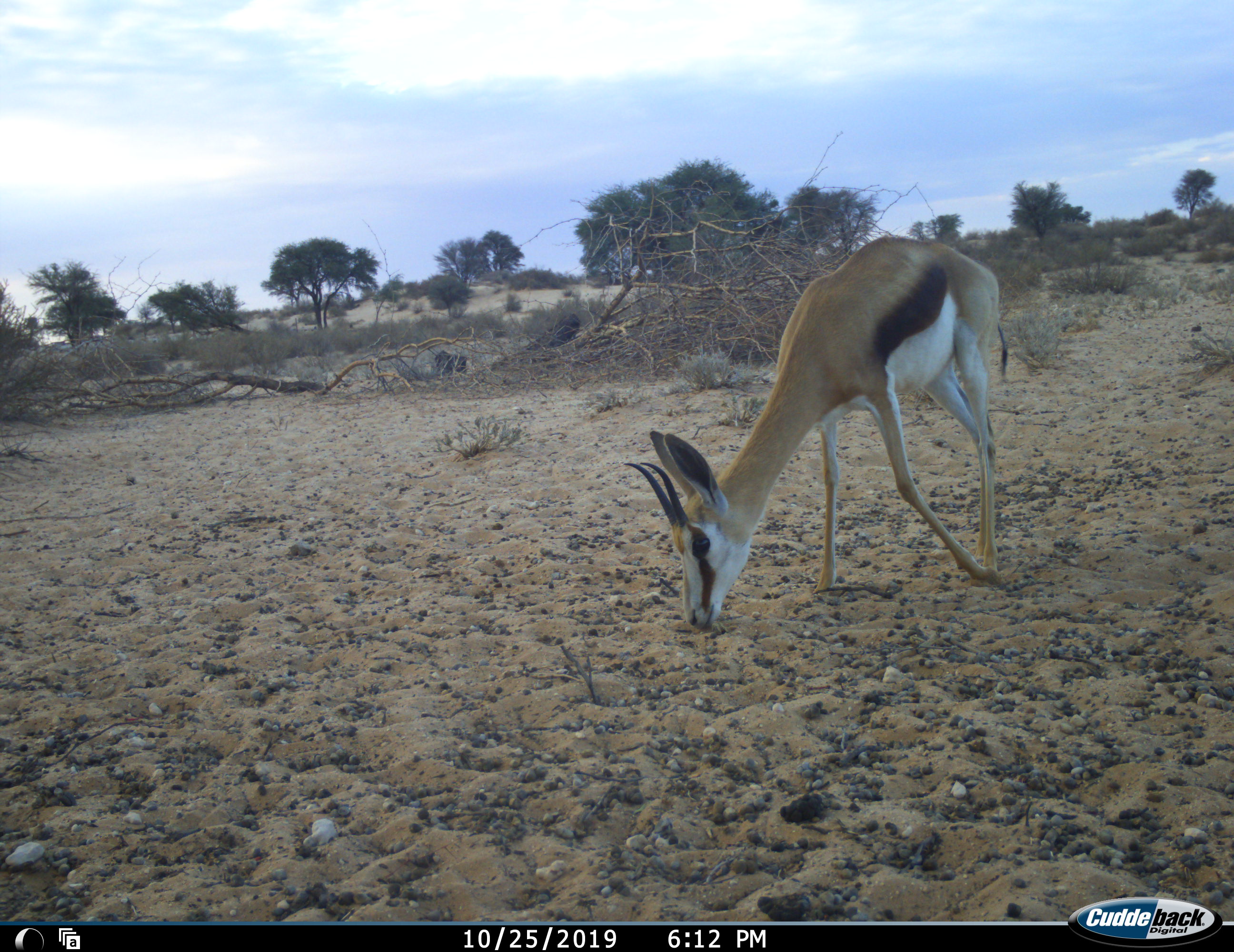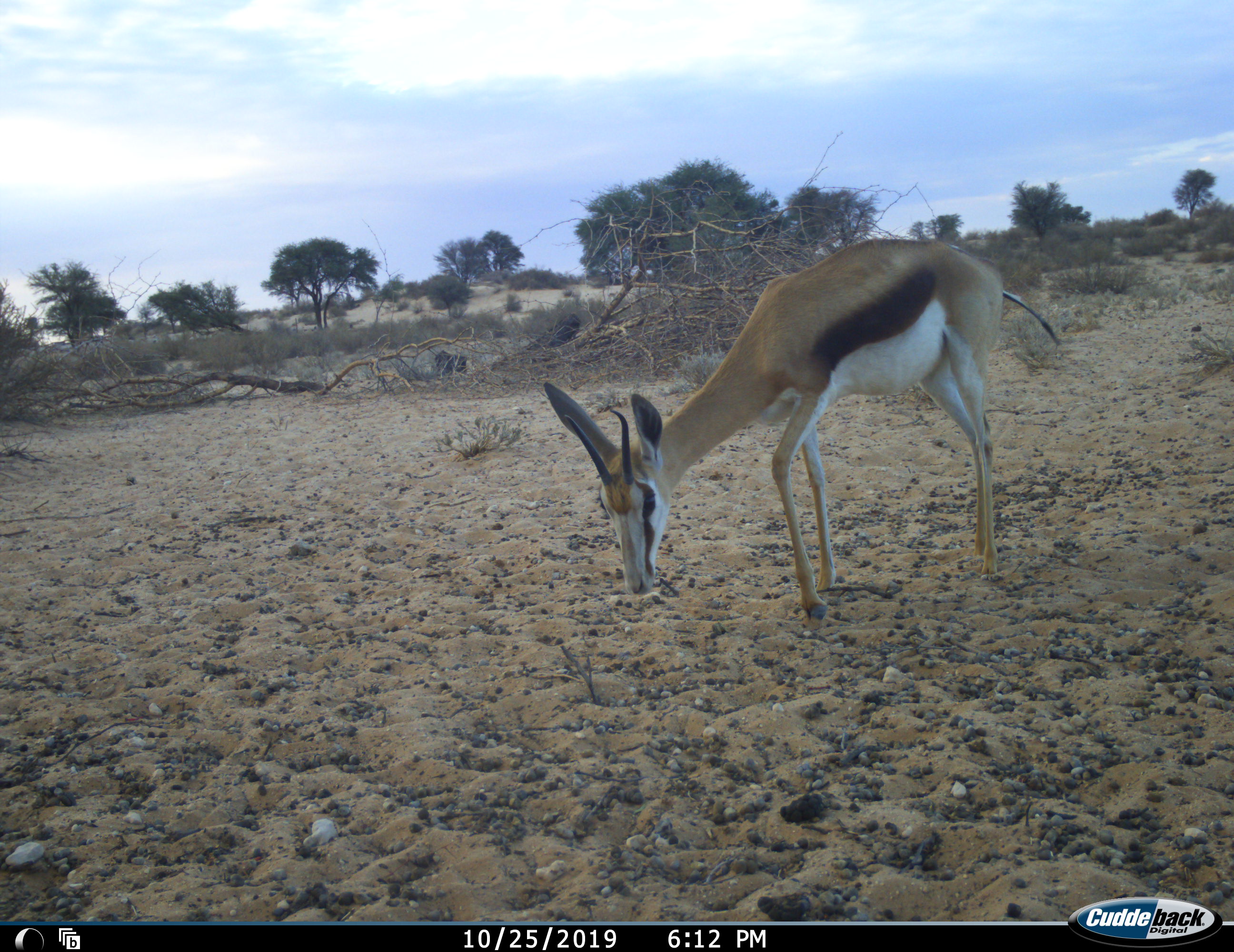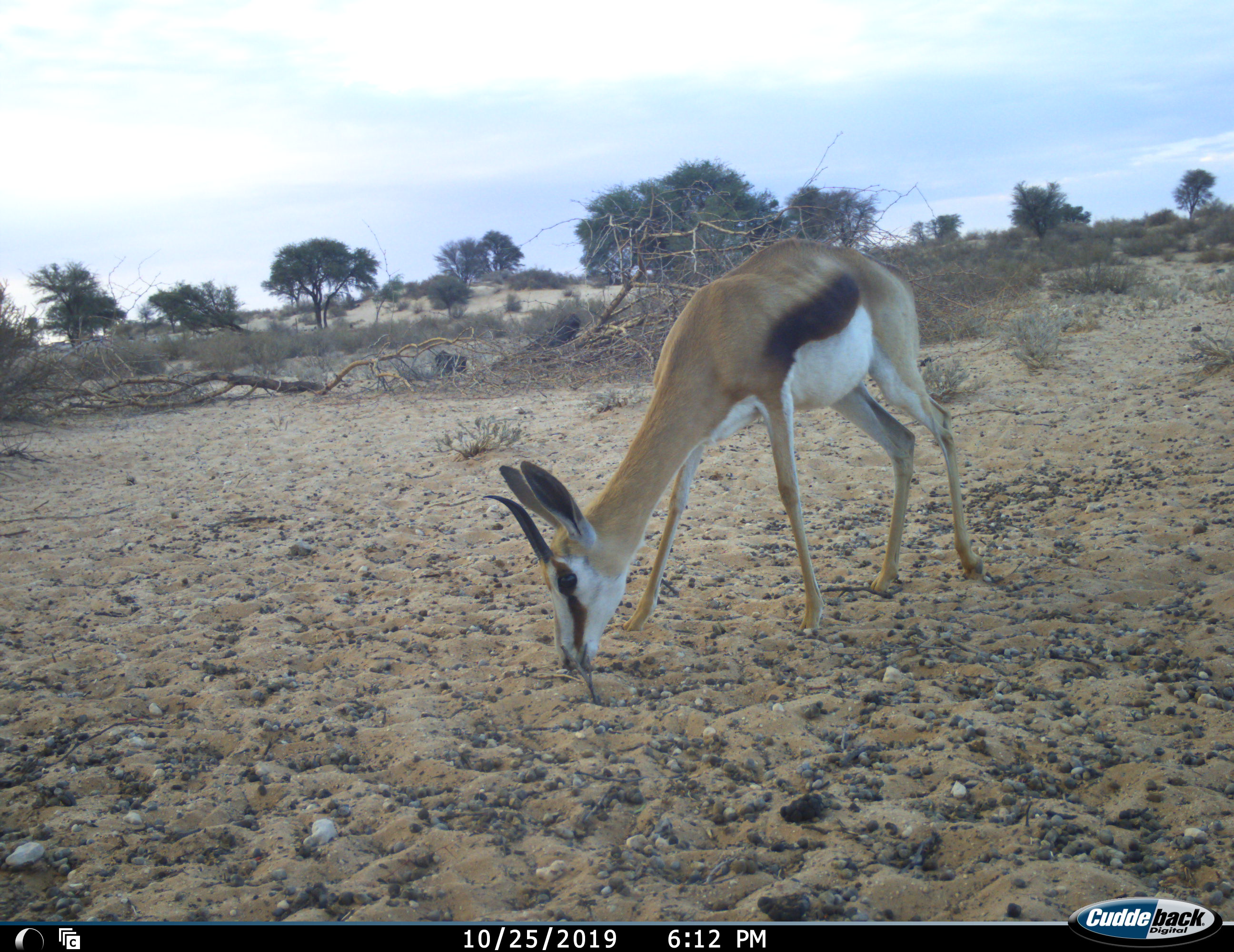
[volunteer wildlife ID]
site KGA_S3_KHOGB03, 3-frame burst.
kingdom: Animalia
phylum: Chordata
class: Mammalia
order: Artiodactyla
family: Bovidae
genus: Antidorcas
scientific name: Antidorcas marsupialis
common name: springbok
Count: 1.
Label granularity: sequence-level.